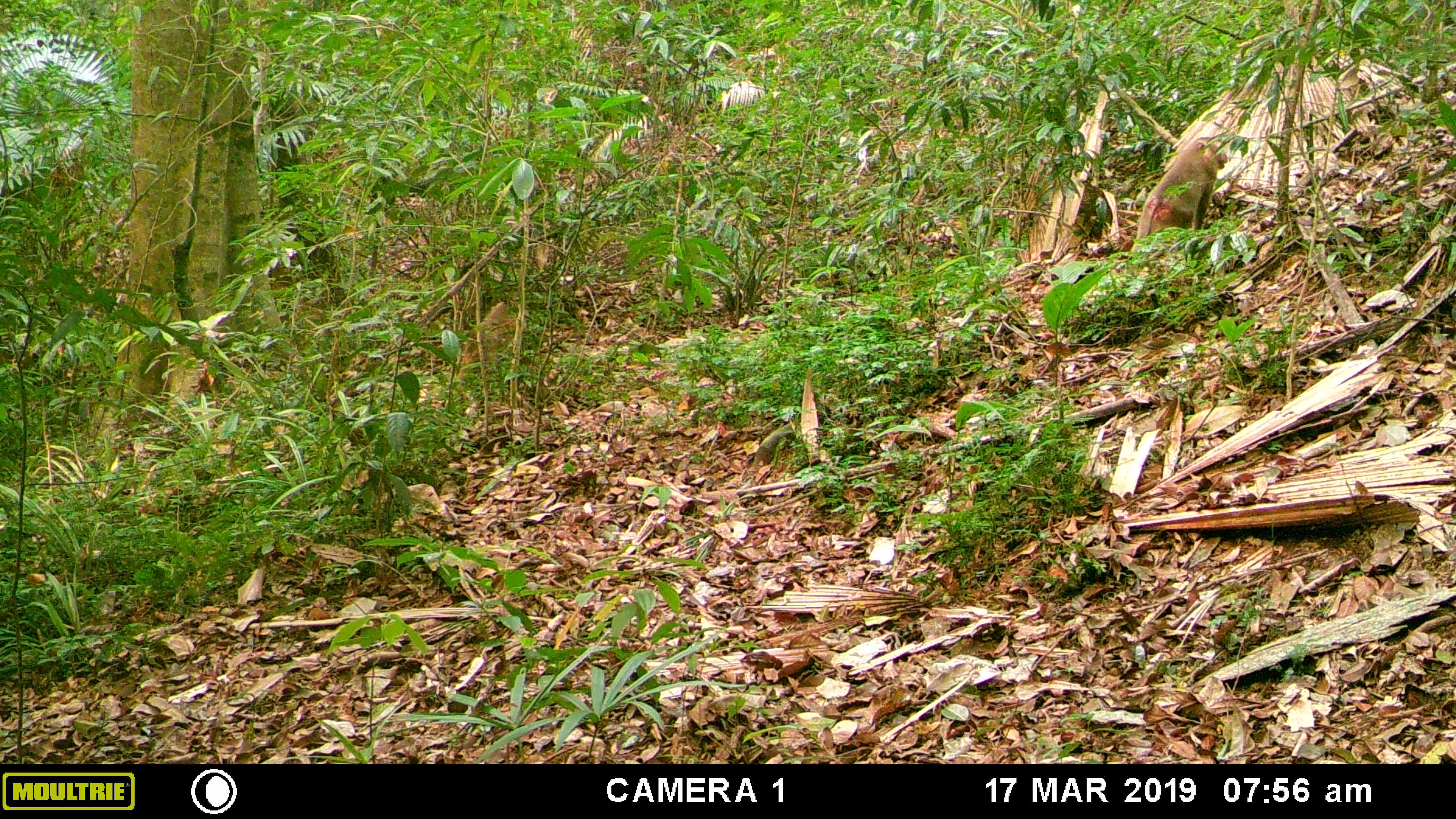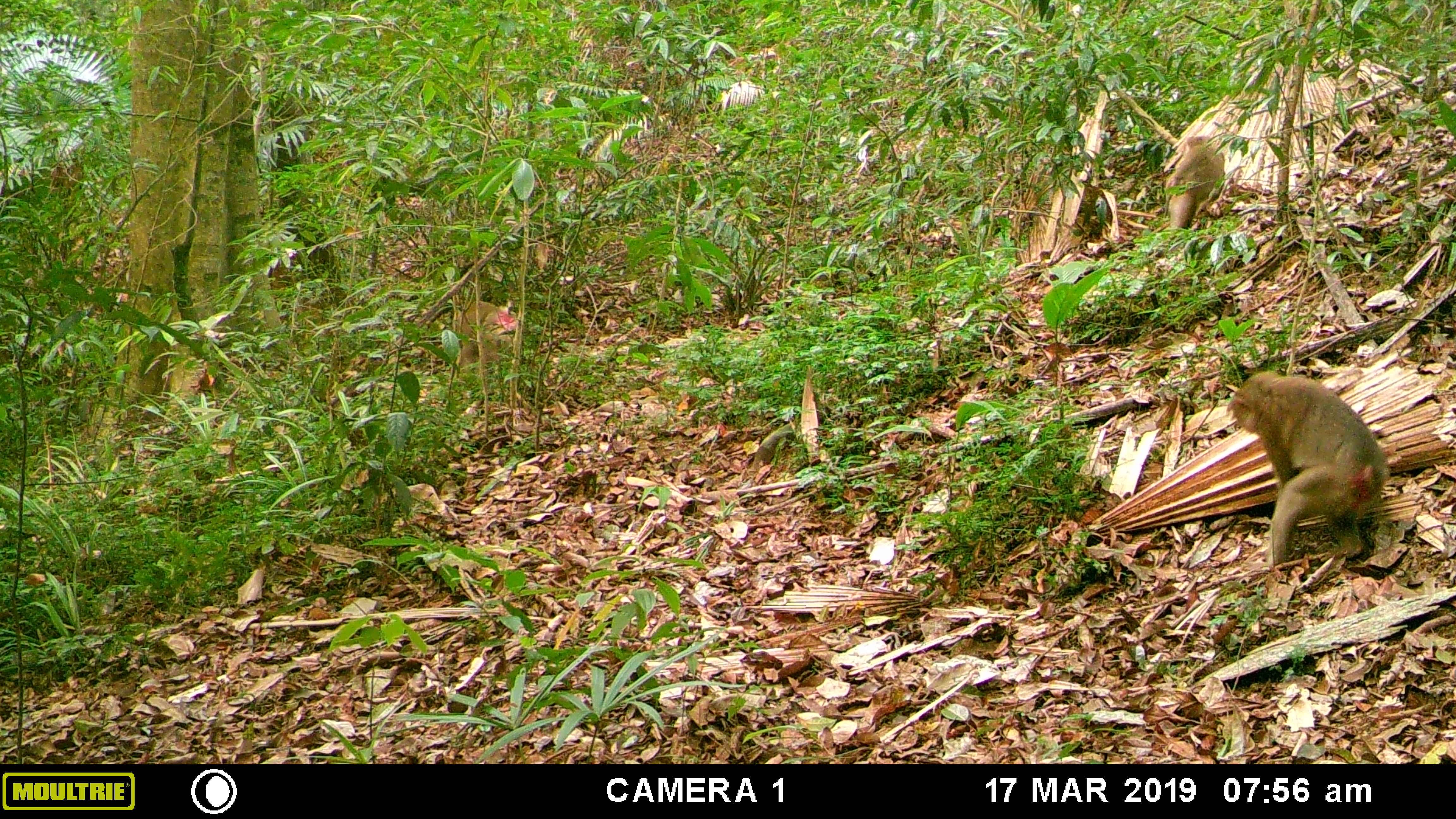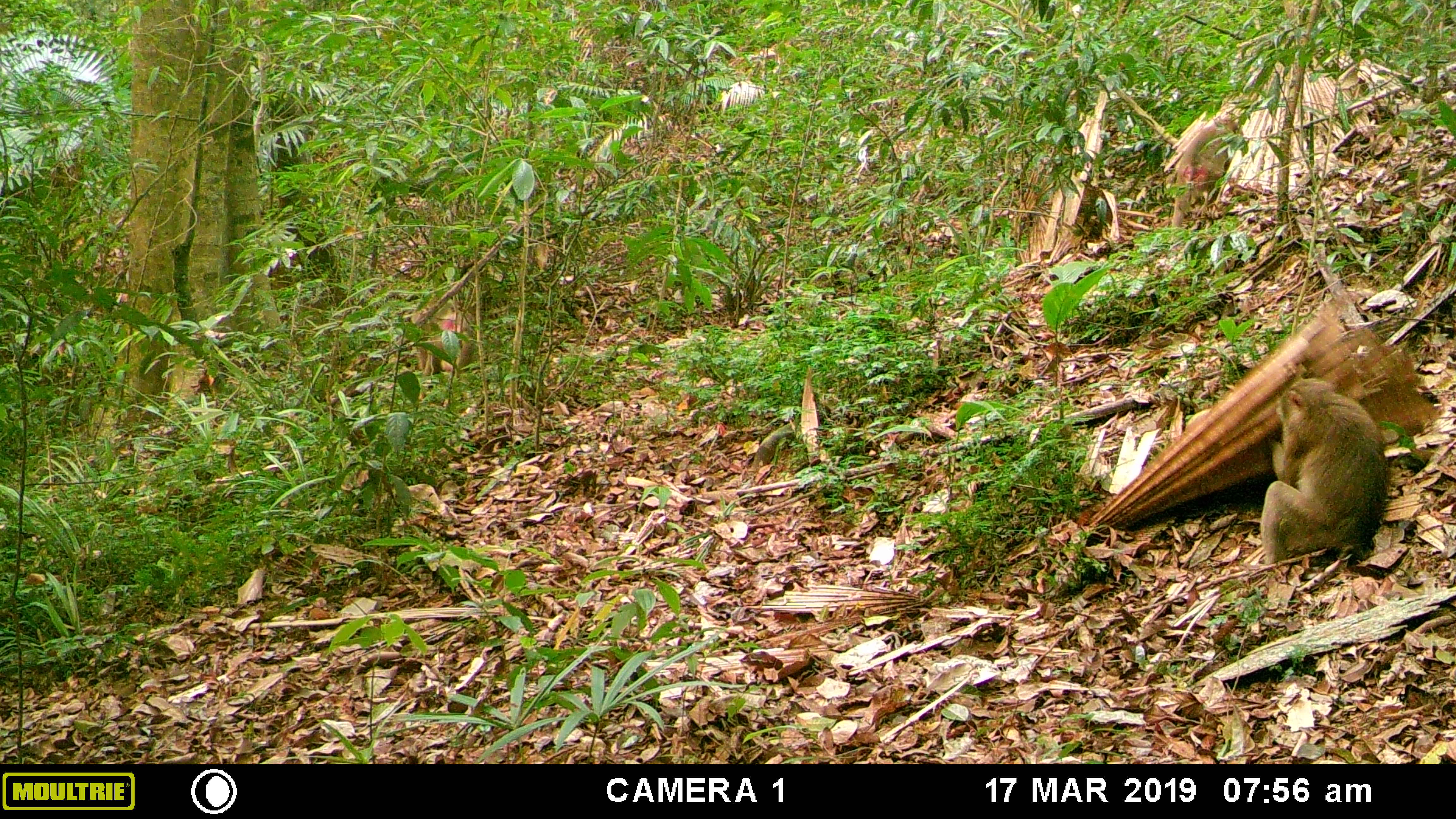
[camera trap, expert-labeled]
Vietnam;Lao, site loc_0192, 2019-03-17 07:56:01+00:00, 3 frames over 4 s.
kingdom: Animalia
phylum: Chordata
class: Mammalia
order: Primates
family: Cercopithecidae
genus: Macaca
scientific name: Macaca nemestrina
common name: pig-tailed macaque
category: pig tailed macaque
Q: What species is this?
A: Pig tailed macaque (pig-tailed macaque) (Macaca nemestrina).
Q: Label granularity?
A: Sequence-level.